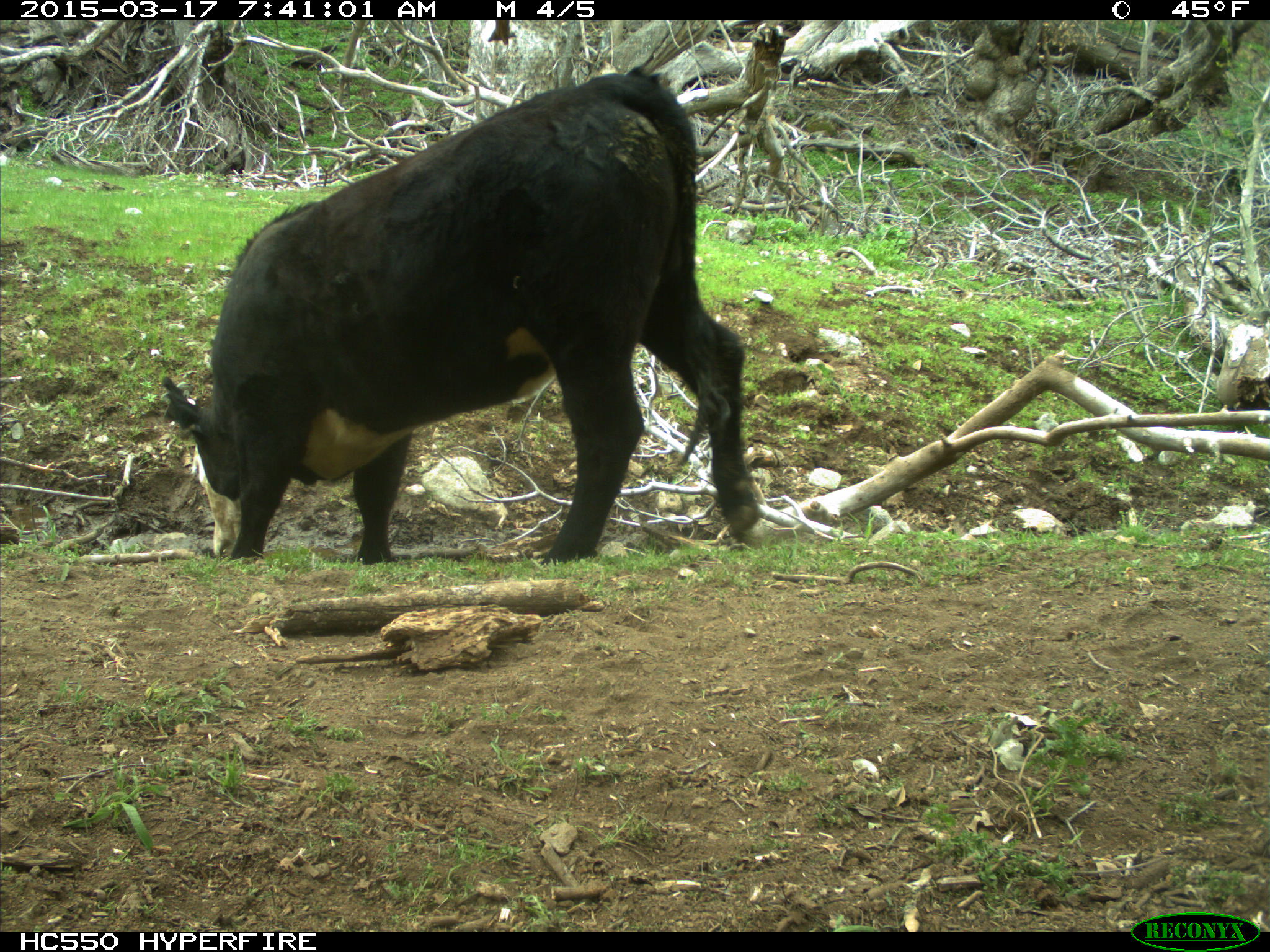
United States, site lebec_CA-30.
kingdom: Animalia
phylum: Chordata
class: Mammalia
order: Artiodactyla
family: Bovidae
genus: Bos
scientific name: Bos taurus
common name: domestic cow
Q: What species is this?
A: Bos taurus (domestic cow).